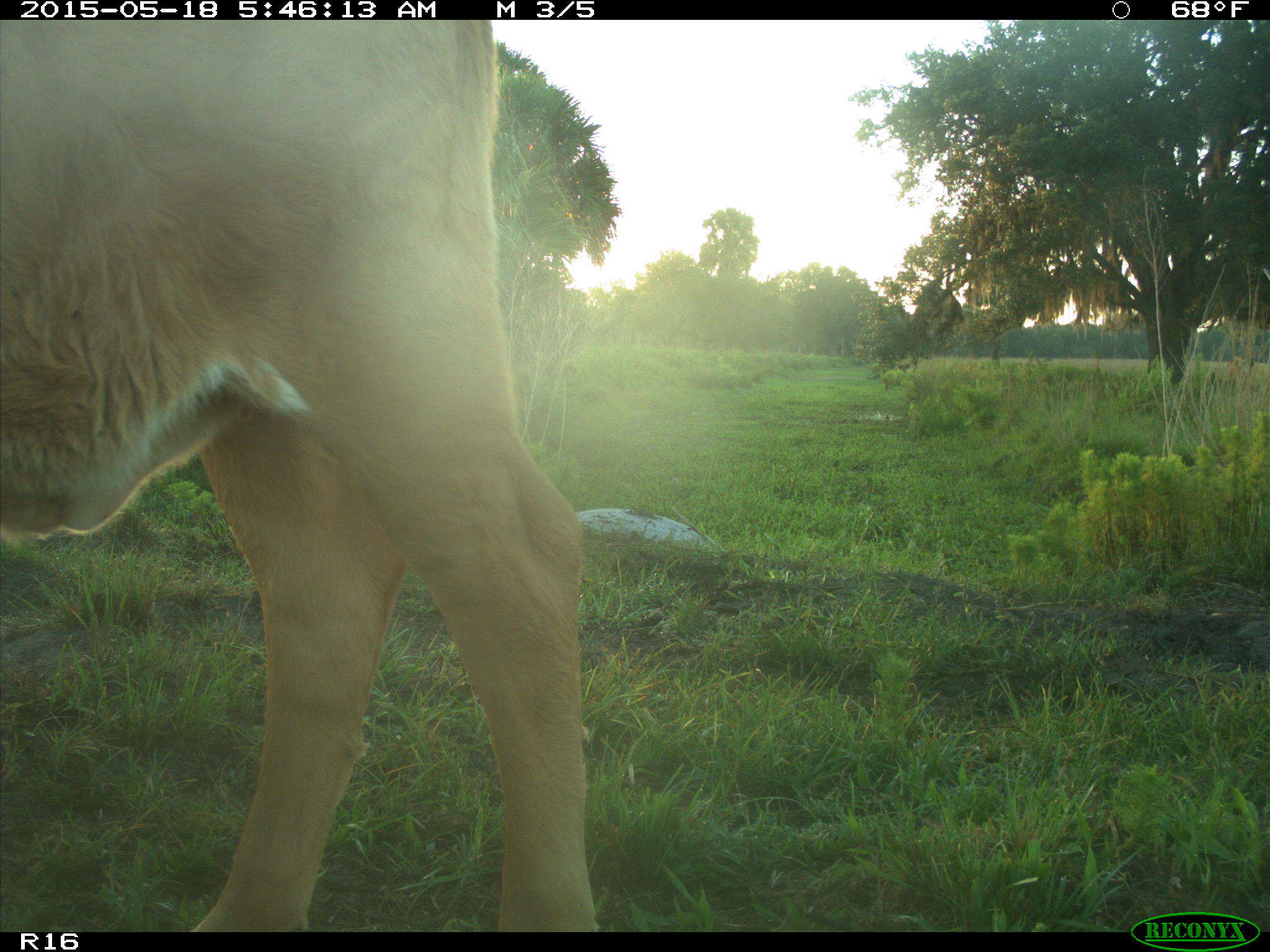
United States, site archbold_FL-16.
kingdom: Animalia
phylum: Chordata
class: Mammalia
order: Artiodactyla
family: Bovidae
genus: Bos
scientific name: Bos taurus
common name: domestic cow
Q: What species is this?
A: Bos taurus (domestic cow).